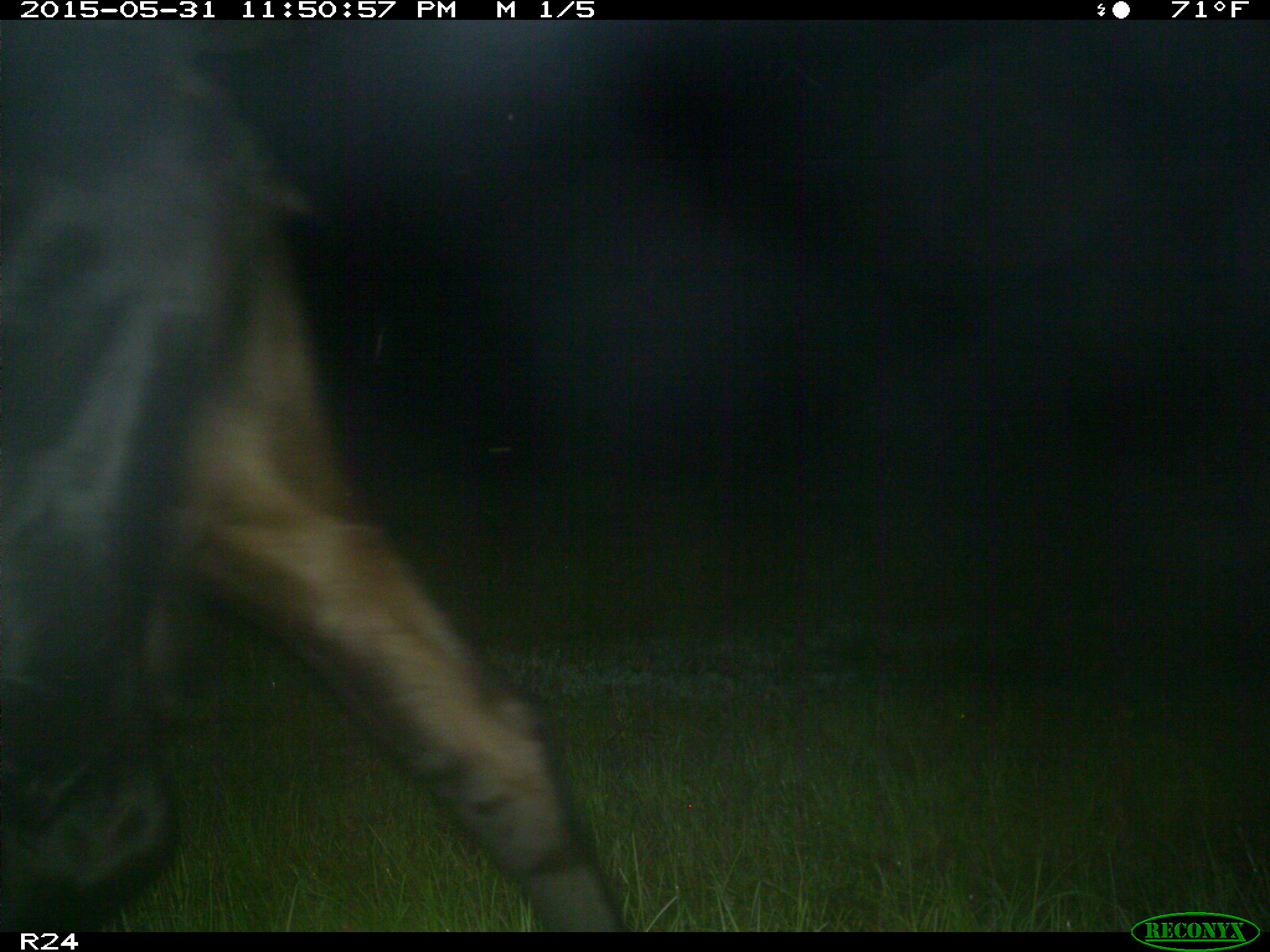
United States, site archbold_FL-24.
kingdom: Animalia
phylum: Chordata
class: Mammalia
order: Artiodactyla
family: Bovidae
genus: Bos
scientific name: Bos taurus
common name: domestic cow